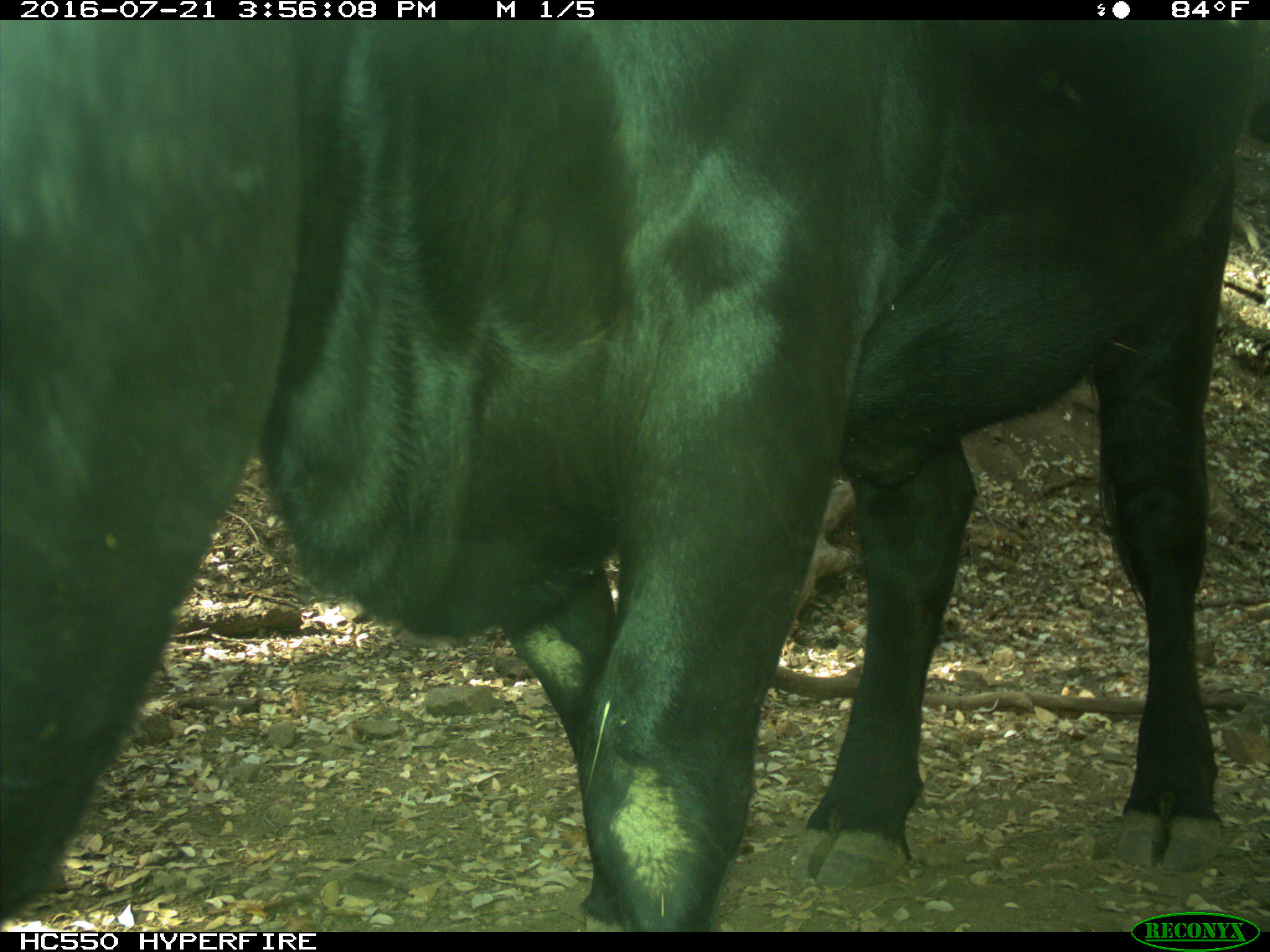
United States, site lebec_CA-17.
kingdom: Animalia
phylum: Chordata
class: Mammalia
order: Artiodactyla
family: Bovidae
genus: Bos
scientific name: Bos taurus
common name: domestic cow